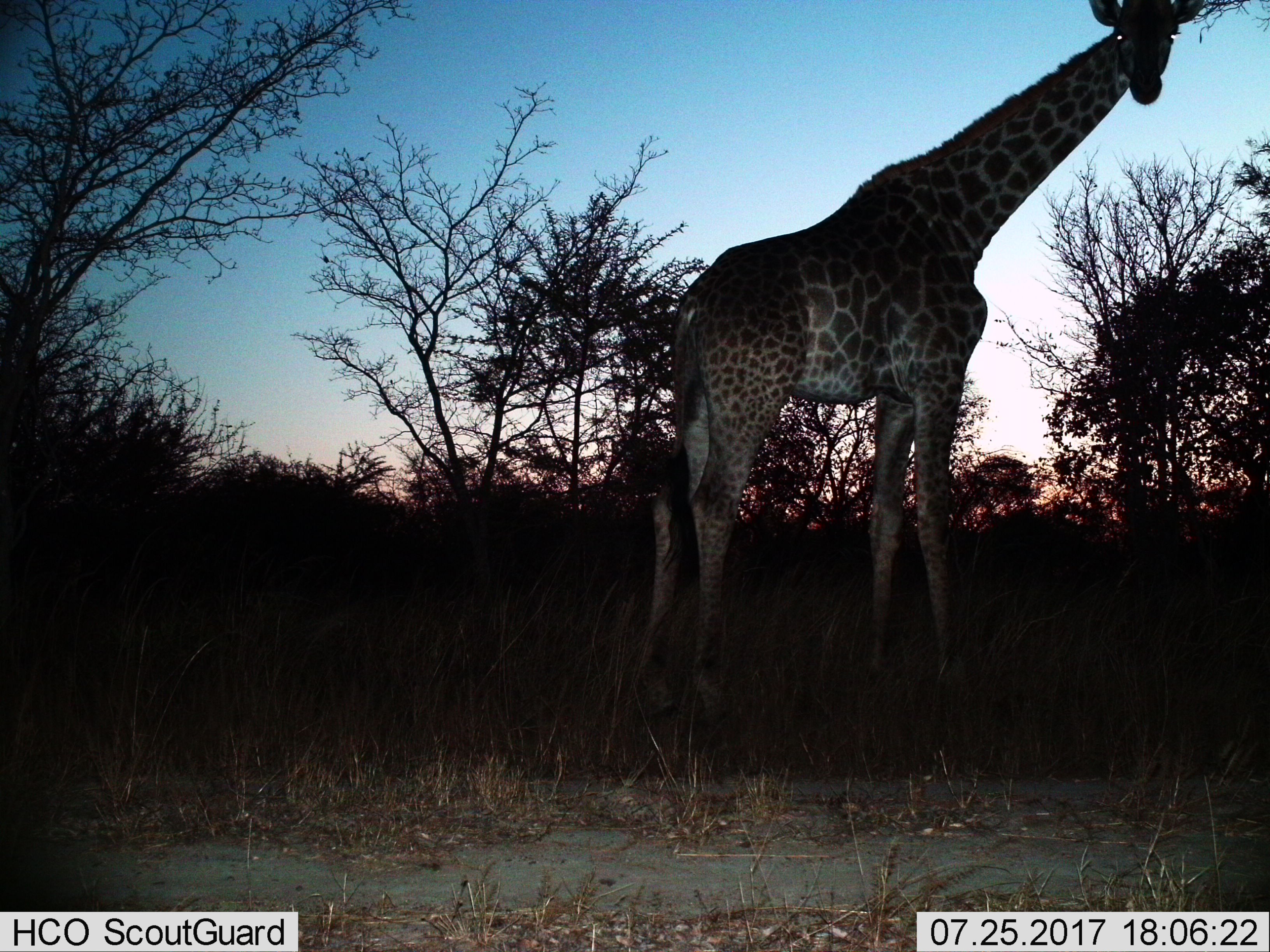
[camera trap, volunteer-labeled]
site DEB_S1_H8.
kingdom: Animalia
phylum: Chordata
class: Mammalia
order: Artiodactyla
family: Giraffidae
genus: Giraffa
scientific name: Giraffa camelopardalis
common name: giraffe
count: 1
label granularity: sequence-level